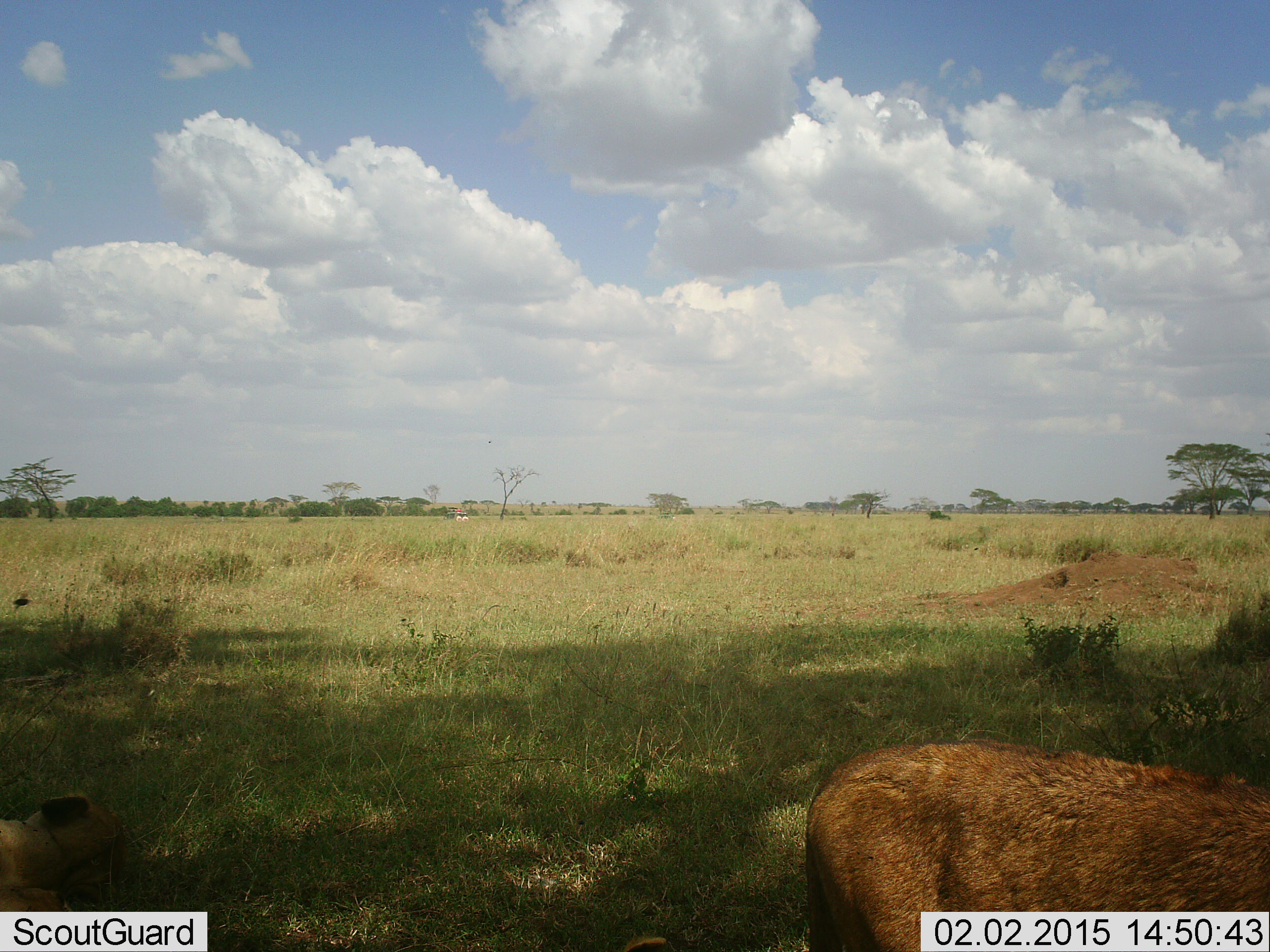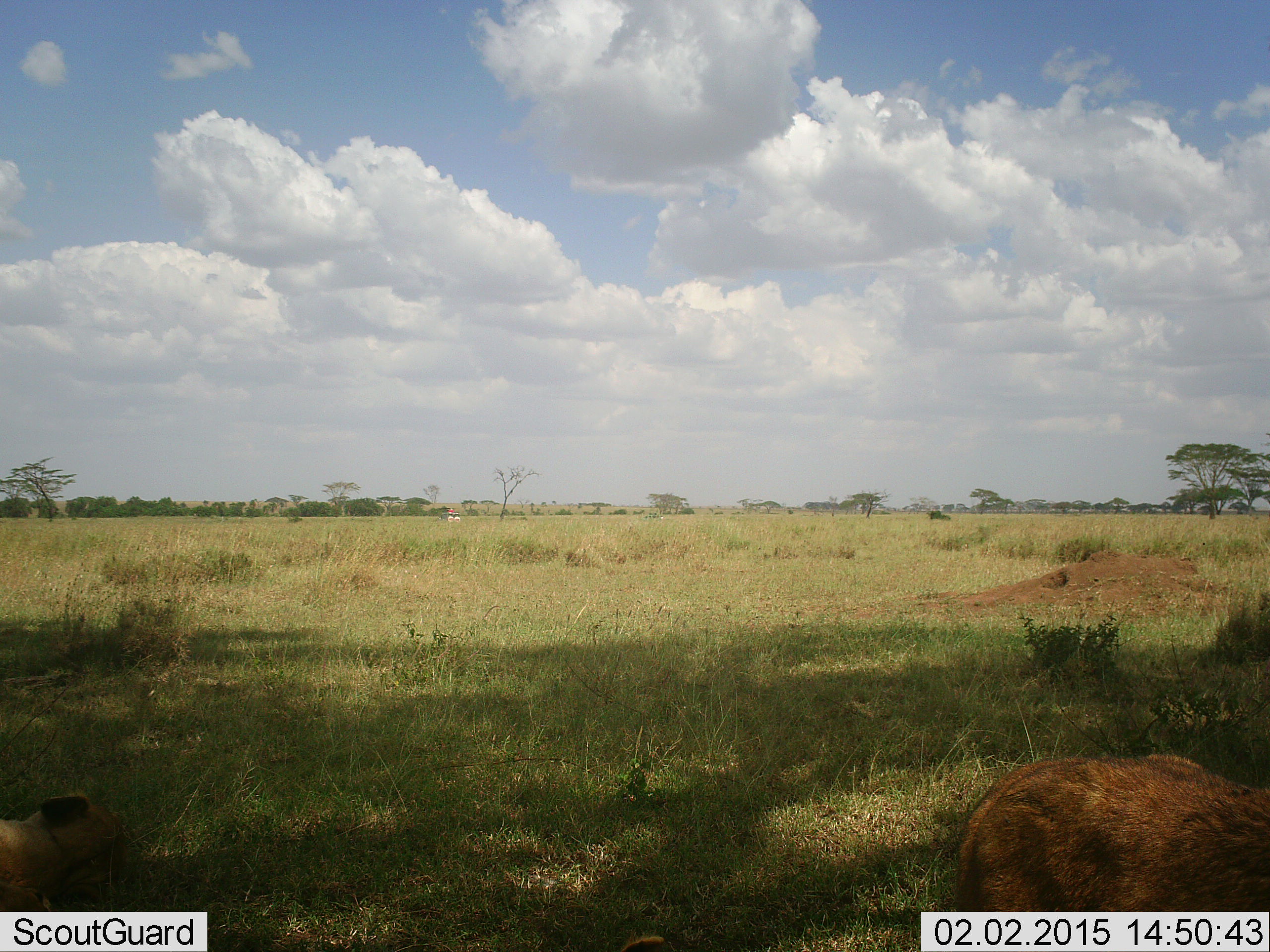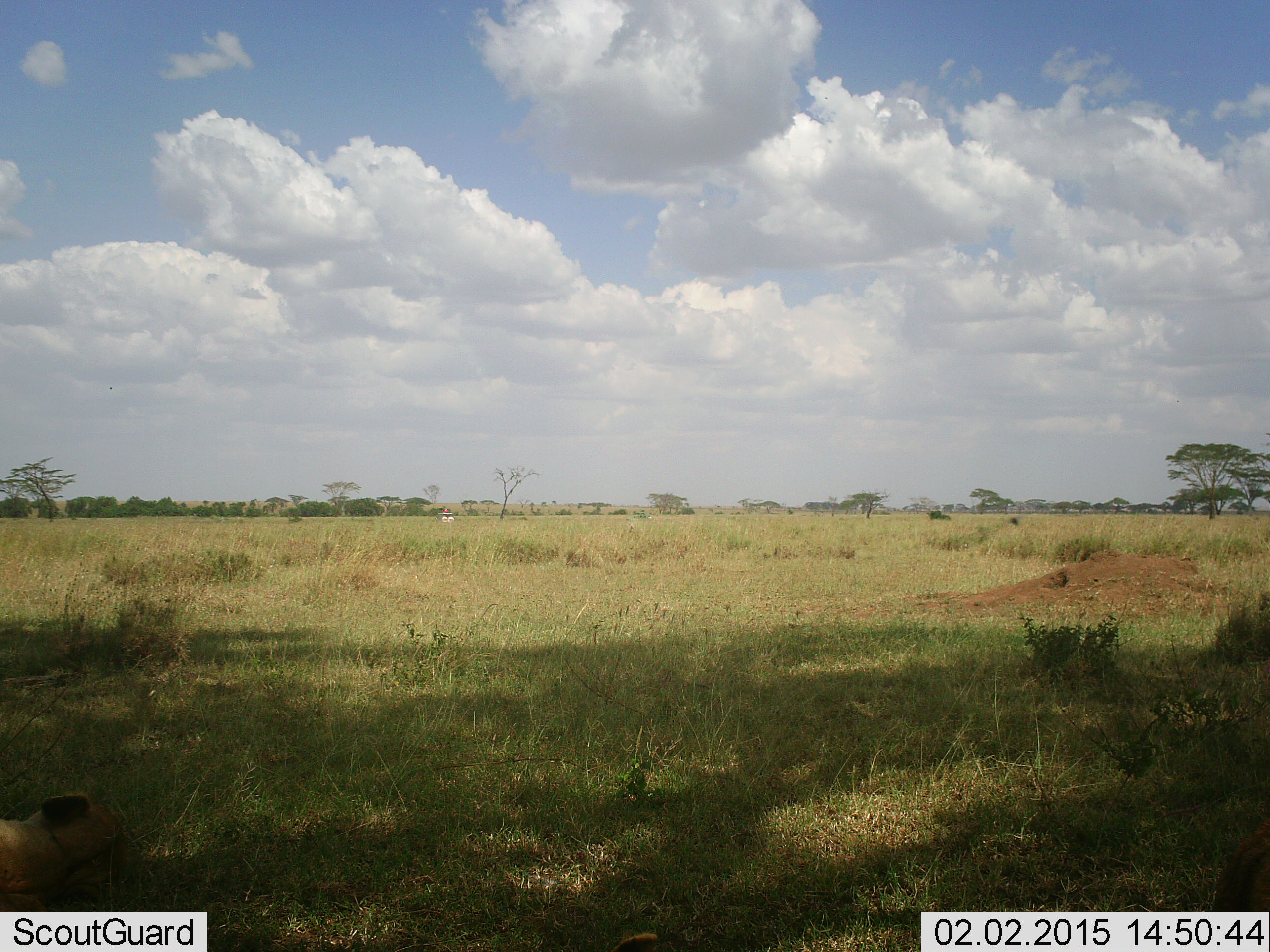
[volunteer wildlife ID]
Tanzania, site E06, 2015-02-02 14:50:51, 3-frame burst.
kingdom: Animalia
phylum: Chordata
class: Mammalia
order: Carnivora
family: Felidae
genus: Panthera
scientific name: Panthera leo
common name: lion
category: lionfemale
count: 2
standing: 22%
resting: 89%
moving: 56%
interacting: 0%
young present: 22%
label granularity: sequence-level